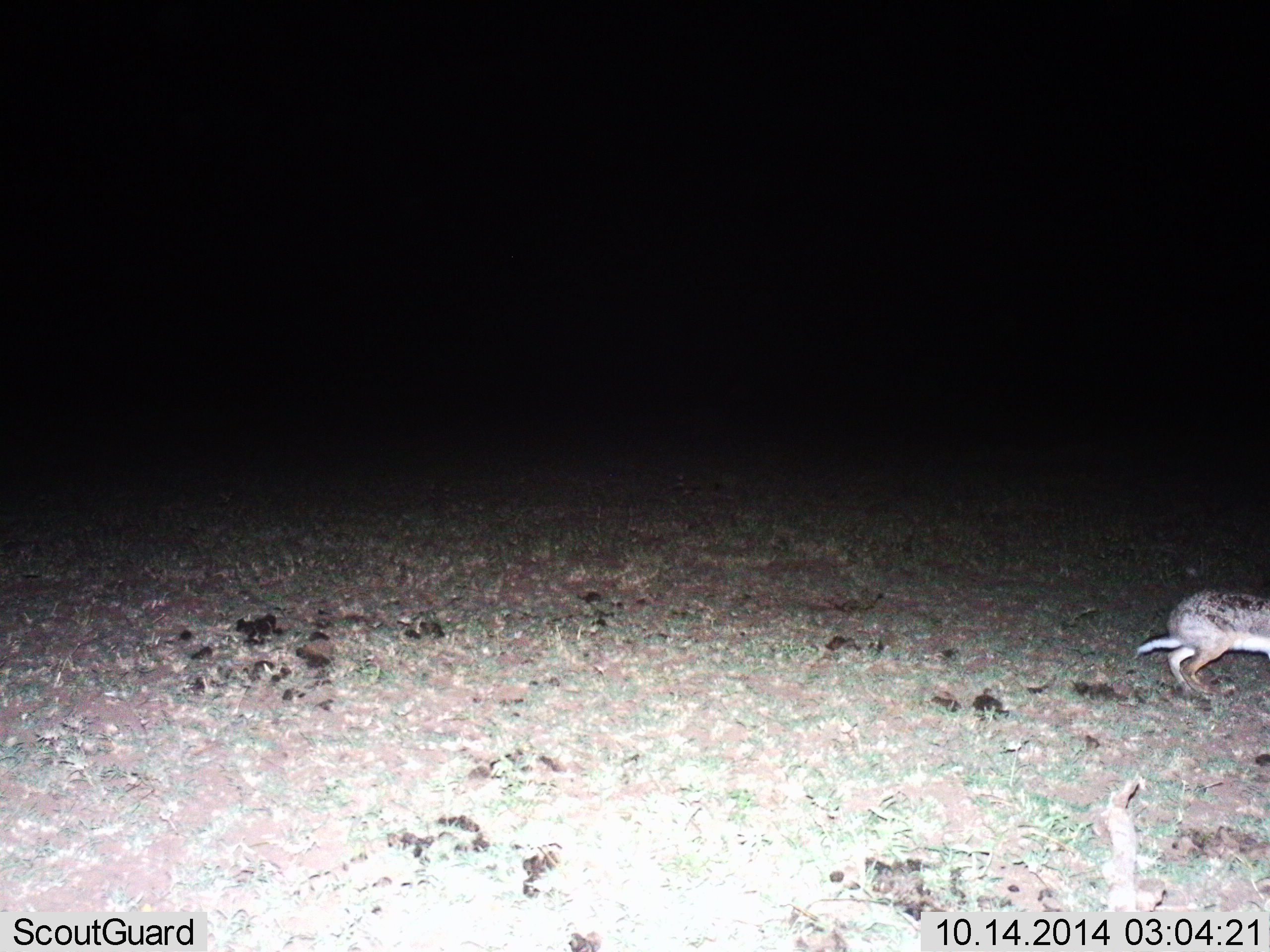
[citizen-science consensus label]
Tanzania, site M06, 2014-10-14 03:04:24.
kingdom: Animalia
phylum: Chordata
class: Mammalia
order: Lagomorpha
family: Leporidae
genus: Lepus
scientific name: Lepus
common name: hare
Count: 1.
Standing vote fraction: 0%.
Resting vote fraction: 0%.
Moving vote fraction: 100%.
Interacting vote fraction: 0%.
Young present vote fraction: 0%.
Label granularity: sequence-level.